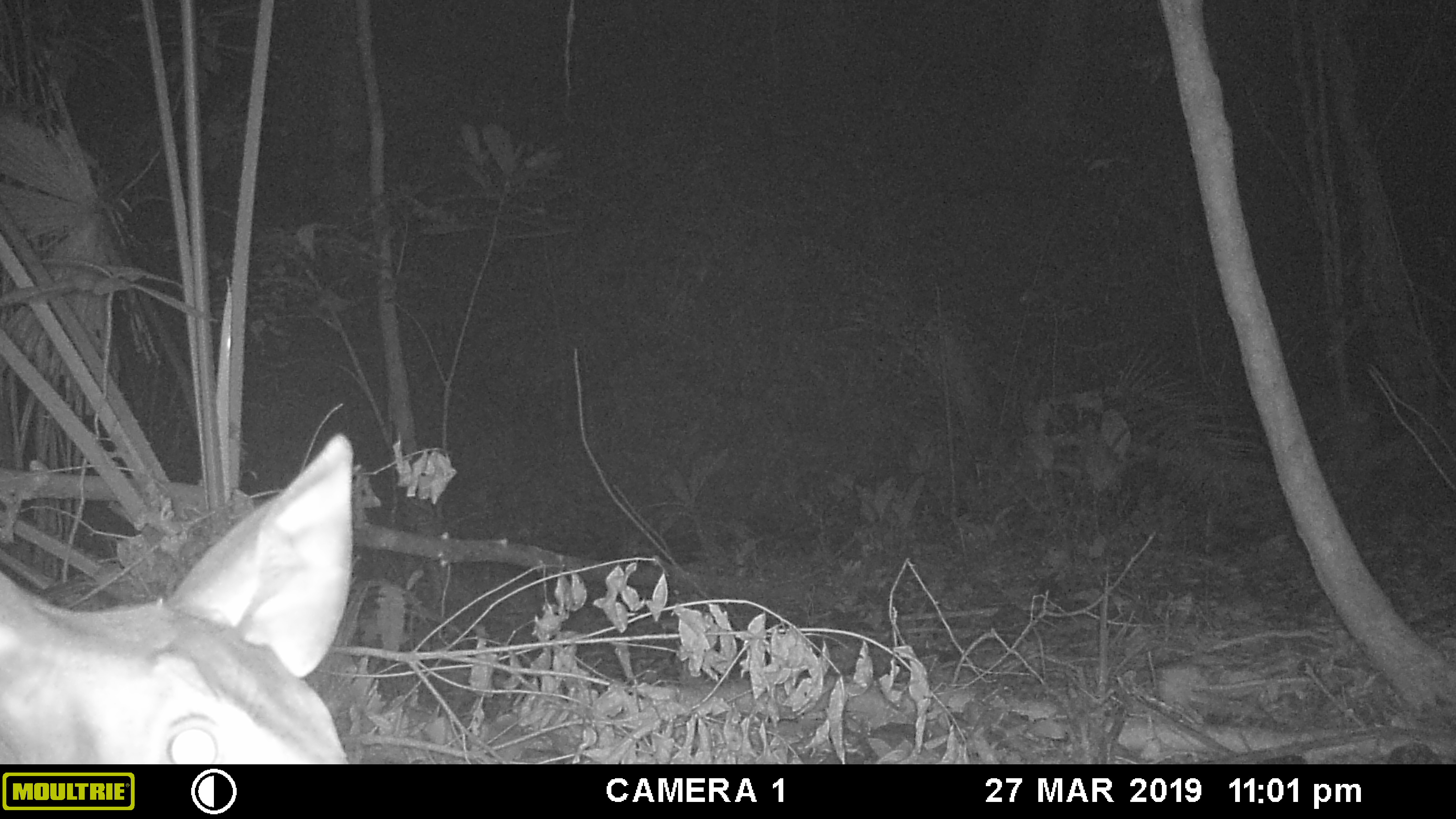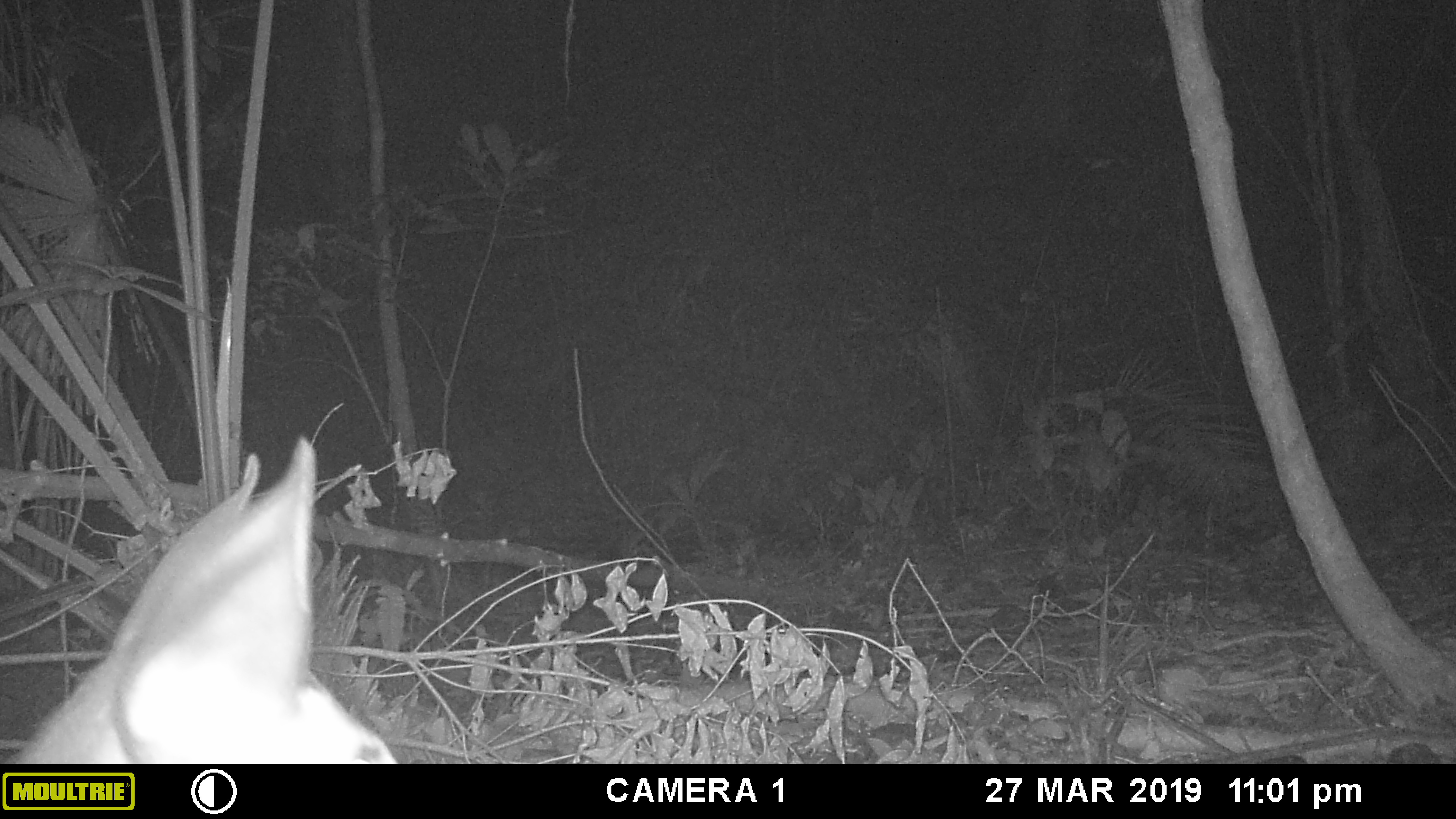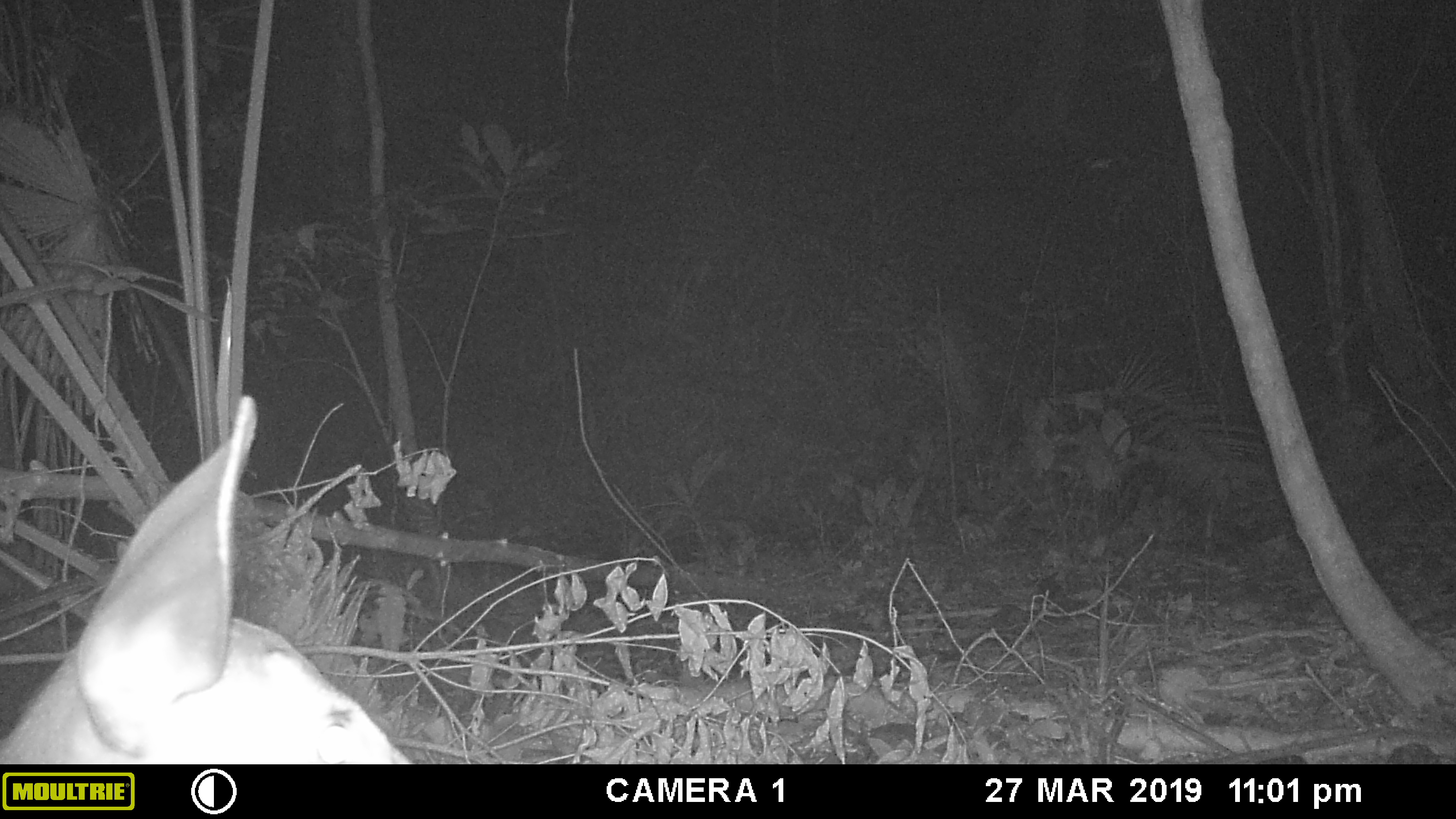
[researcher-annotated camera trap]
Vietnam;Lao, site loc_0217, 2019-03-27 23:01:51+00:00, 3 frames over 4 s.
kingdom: Animalia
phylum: Chordata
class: Mammalia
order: Artiodactyla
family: Cervidae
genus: Rusa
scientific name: Rusa unicolor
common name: sambar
Sambar (Rusa unicolor). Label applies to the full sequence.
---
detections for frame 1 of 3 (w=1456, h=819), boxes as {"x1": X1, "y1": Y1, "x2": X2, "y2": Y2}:
sambar: {"x1": 0, "y1": 431, "x2": 355, "y2": 764}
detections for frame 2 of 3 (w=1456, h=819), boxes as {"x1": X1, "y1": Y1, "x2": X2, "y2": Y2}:
sambar: {"x1": 0, "y1": 435, "x2": 399, "y2": 764}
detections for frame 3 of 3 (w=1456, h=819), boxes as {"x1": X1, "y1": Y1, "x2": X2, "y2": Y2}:
sambar: {"x1": 0, "y1": 393, "x2": 412, "y2": 764}